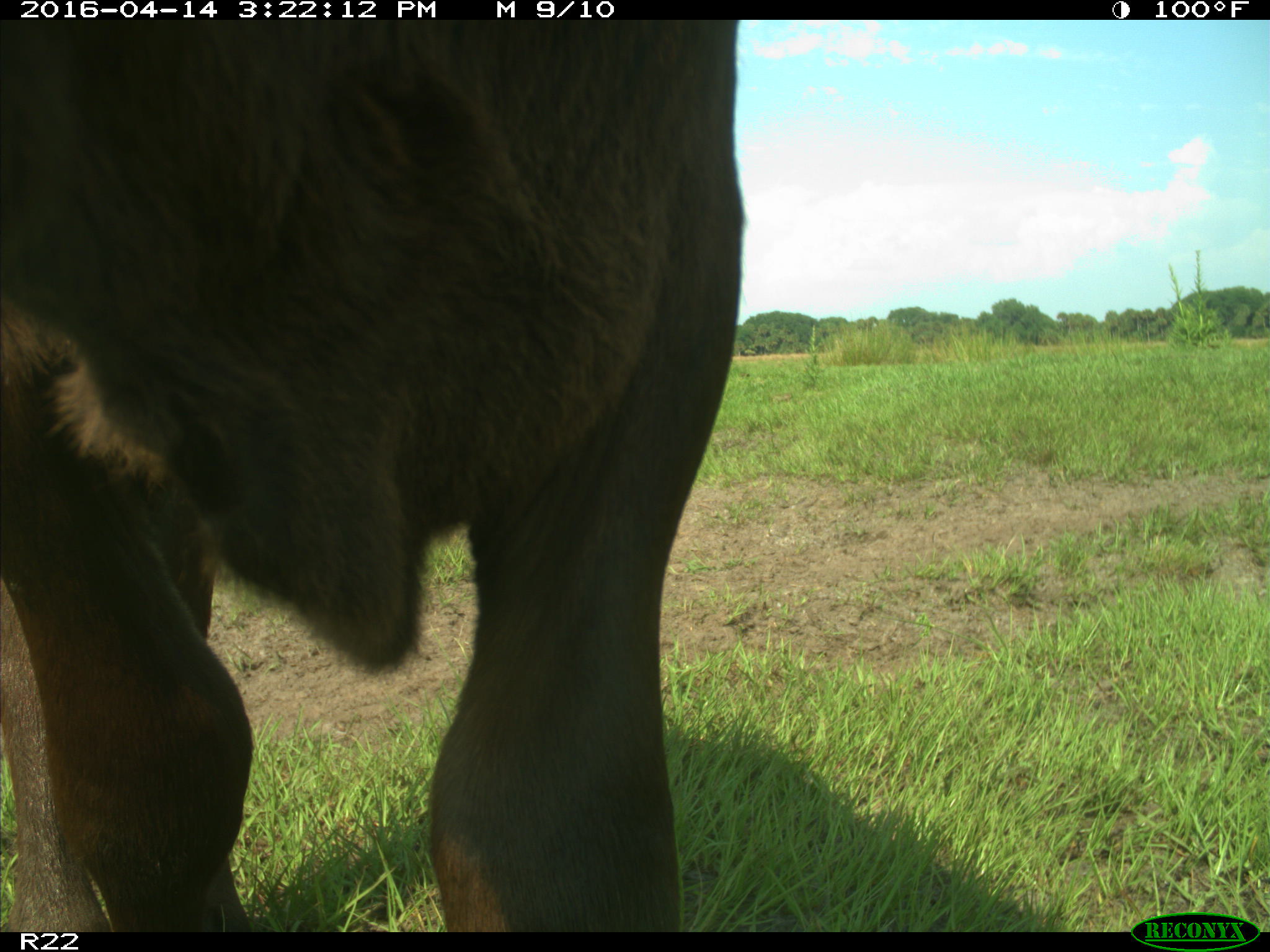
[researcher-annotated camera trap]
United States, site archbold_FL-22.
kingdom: Animalia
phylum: Chordata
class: Mammalia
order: Artiodactyla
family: Bovidae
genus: Bos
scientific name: Bos taurus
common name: domestic cow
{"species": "Bos taurus (domestic cow)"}